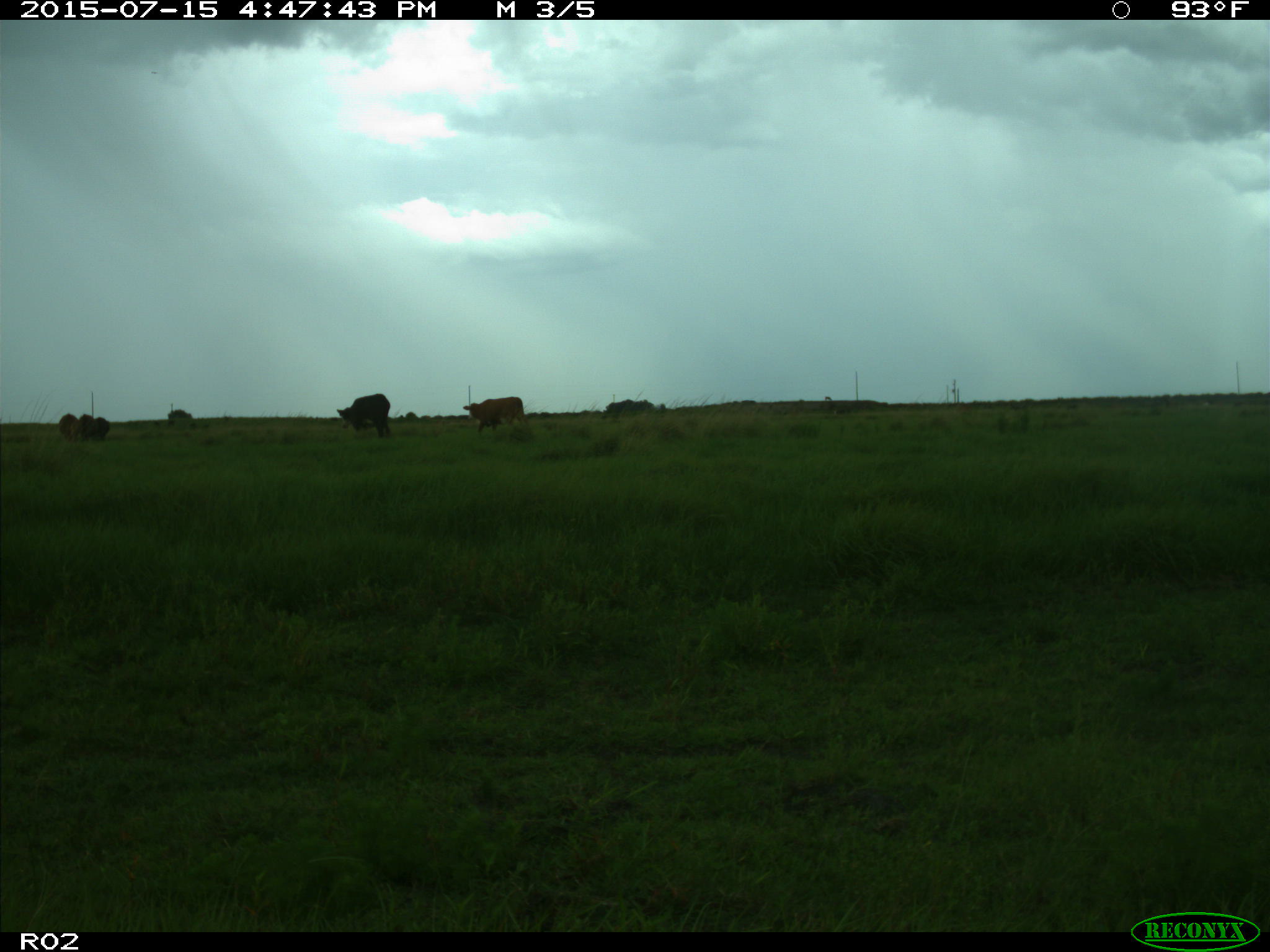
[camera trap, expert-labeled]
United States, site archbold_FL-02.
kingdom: Animalia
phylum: Chordata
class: Mammalia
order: Artiodactyla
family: Bovidae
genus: Bos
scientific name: Bos taurus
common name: domestic cow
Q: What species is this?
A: Bos taurus (domestic cow).